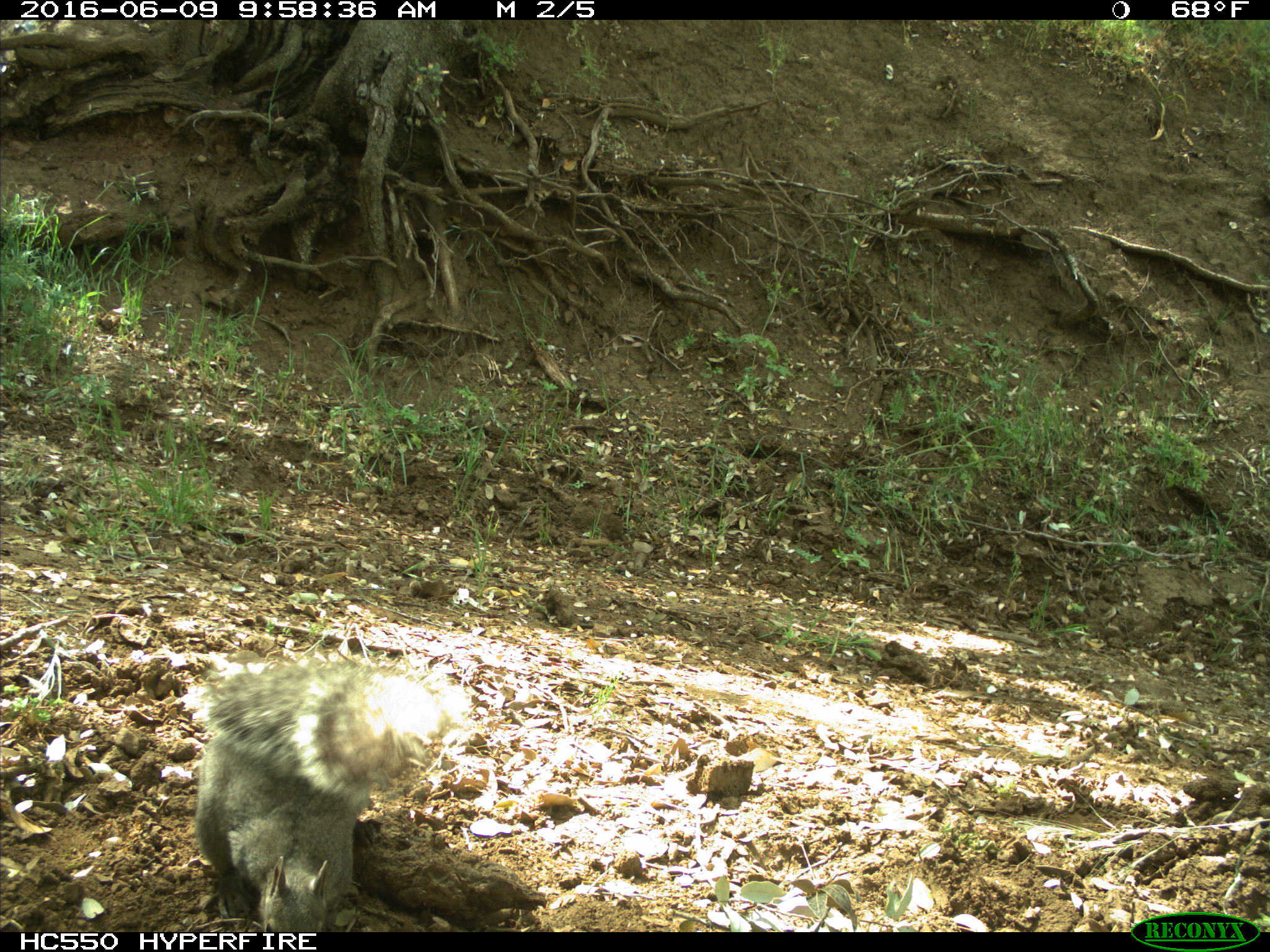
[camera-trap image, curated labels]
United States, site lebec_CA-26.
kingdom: Animalia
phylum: Chordata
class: Mammalia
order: Rodentia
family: Sciuridae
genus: Sciurus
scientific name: Sciurus carolinensis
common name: eastern gray squirrel